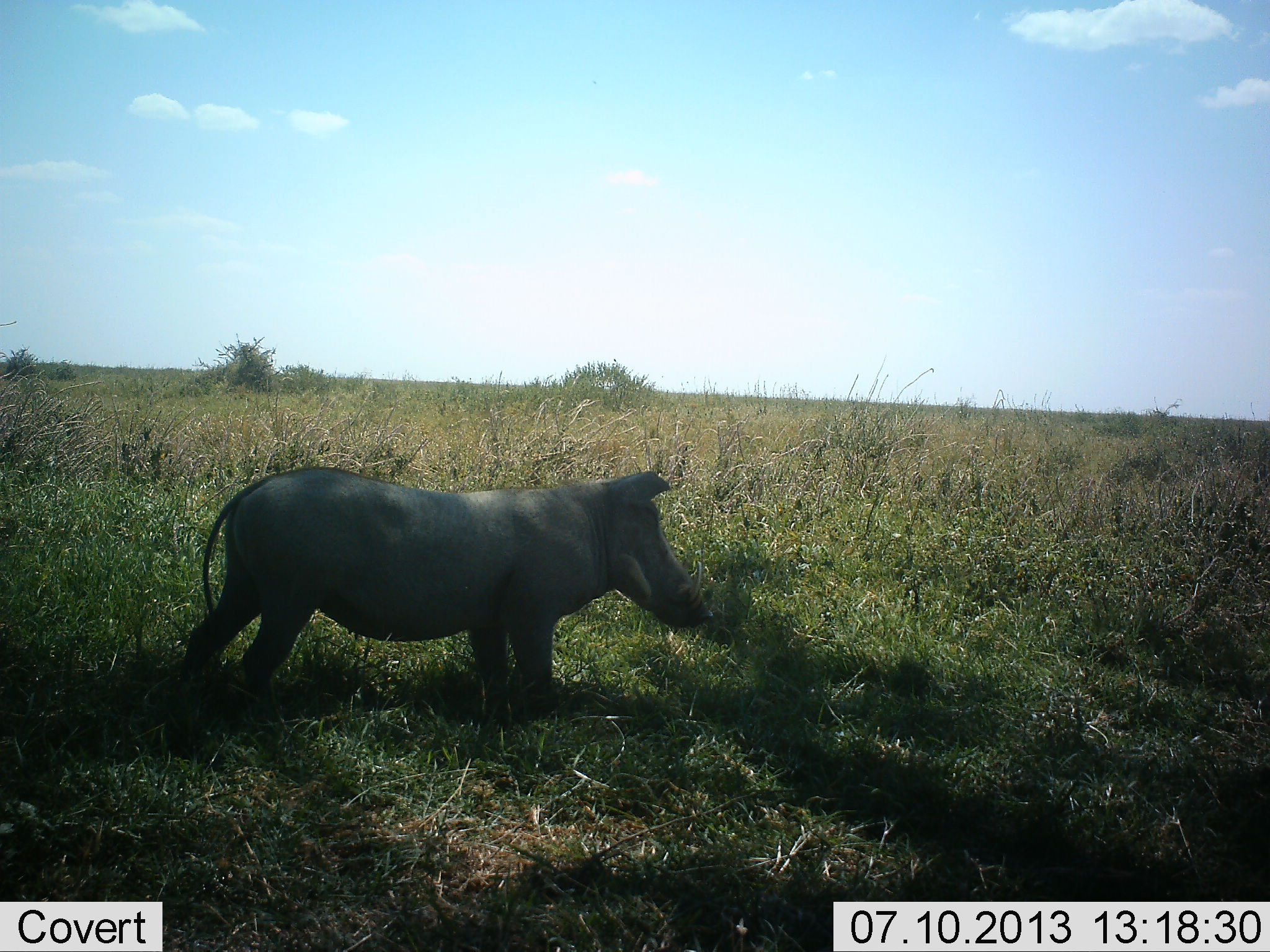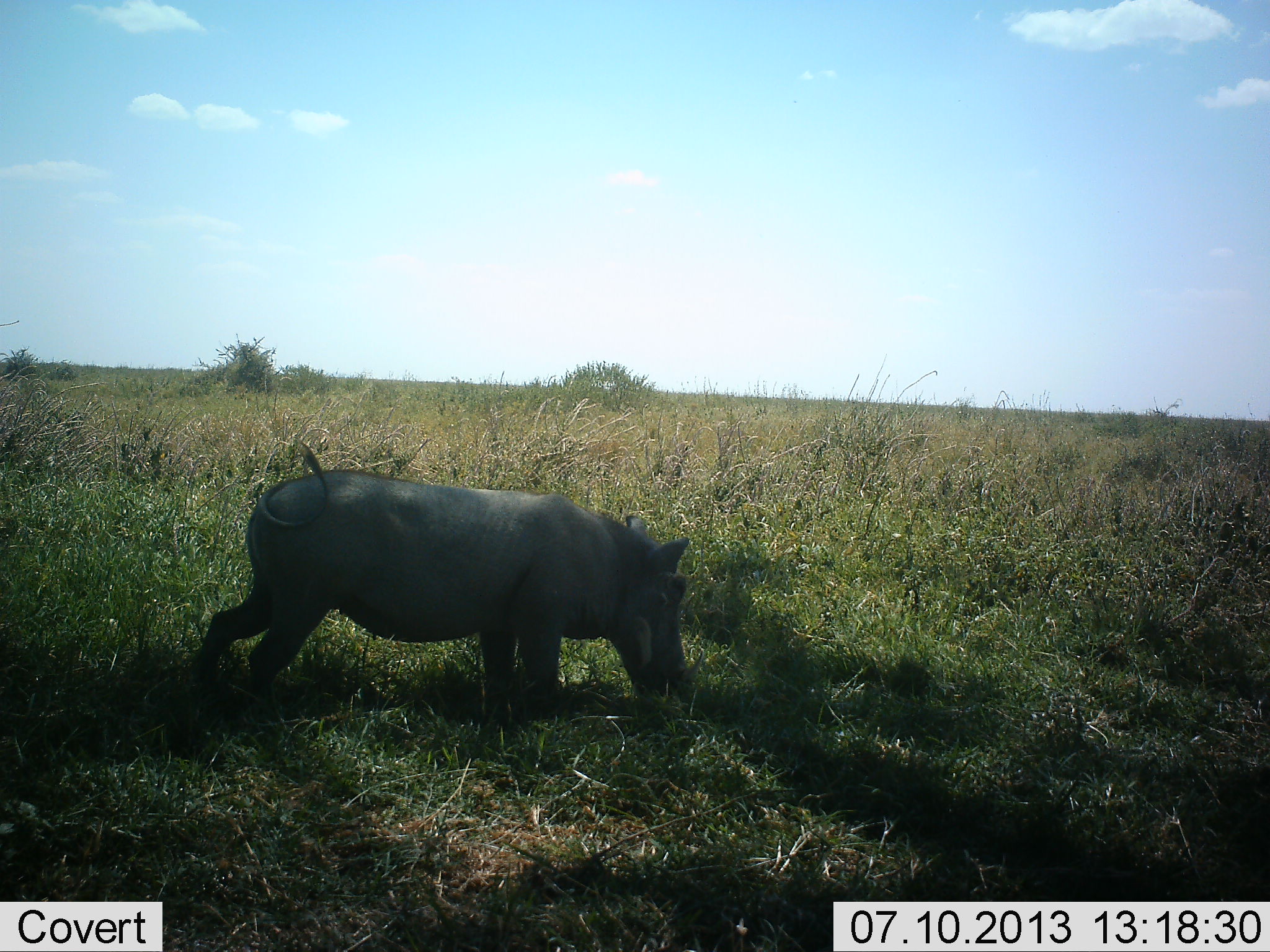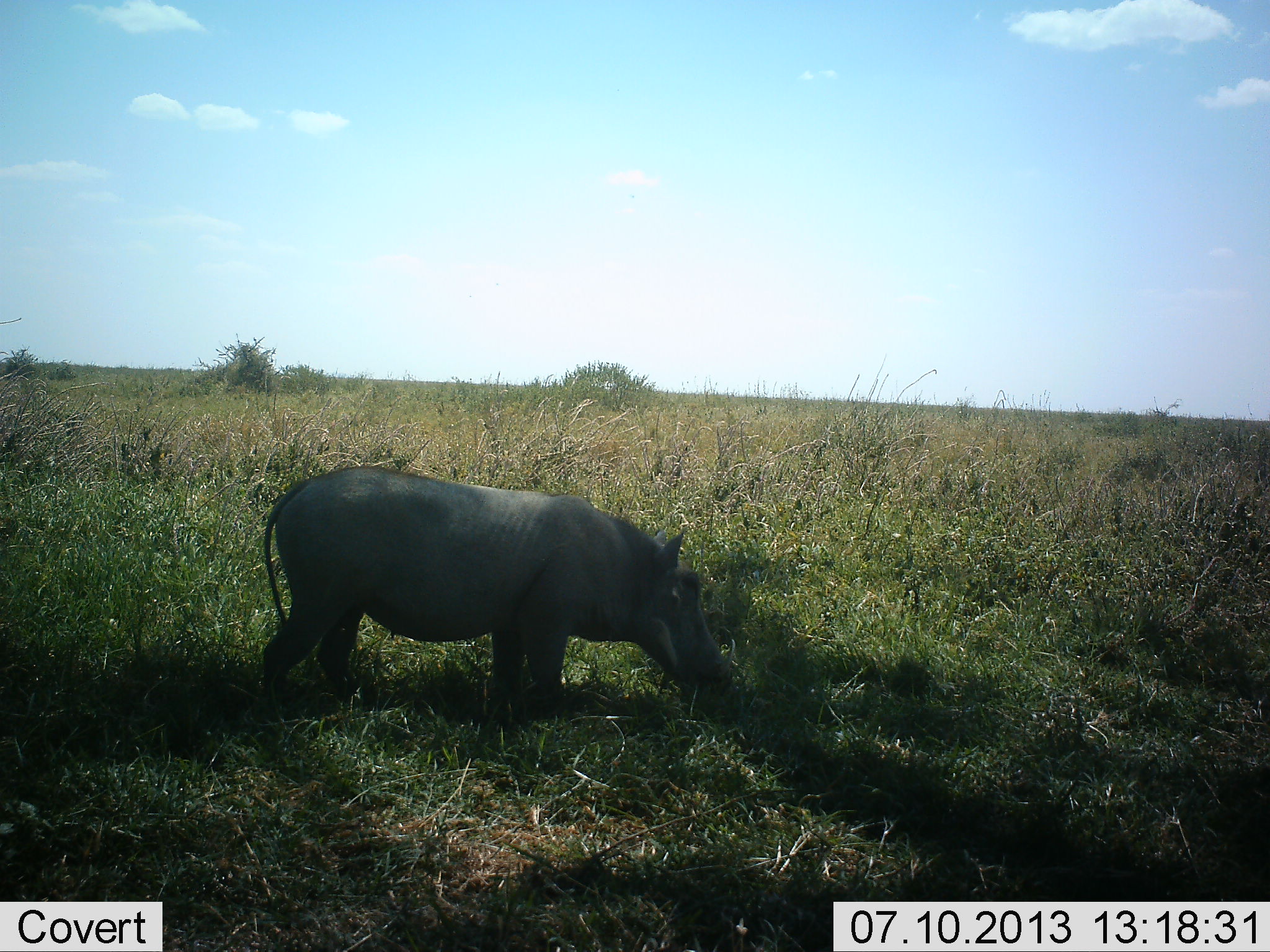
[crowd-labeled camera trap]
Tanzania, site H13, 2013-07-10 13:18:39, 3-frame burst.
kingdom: Animalia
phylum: Chordata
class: Mammalia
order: Artiodactyla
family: Suidae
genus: Phacochoerus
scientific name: Phacochoerus africanus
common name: warthog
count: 1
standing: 27%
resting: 0%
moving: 0%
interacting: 0%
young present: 0%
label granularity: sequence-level